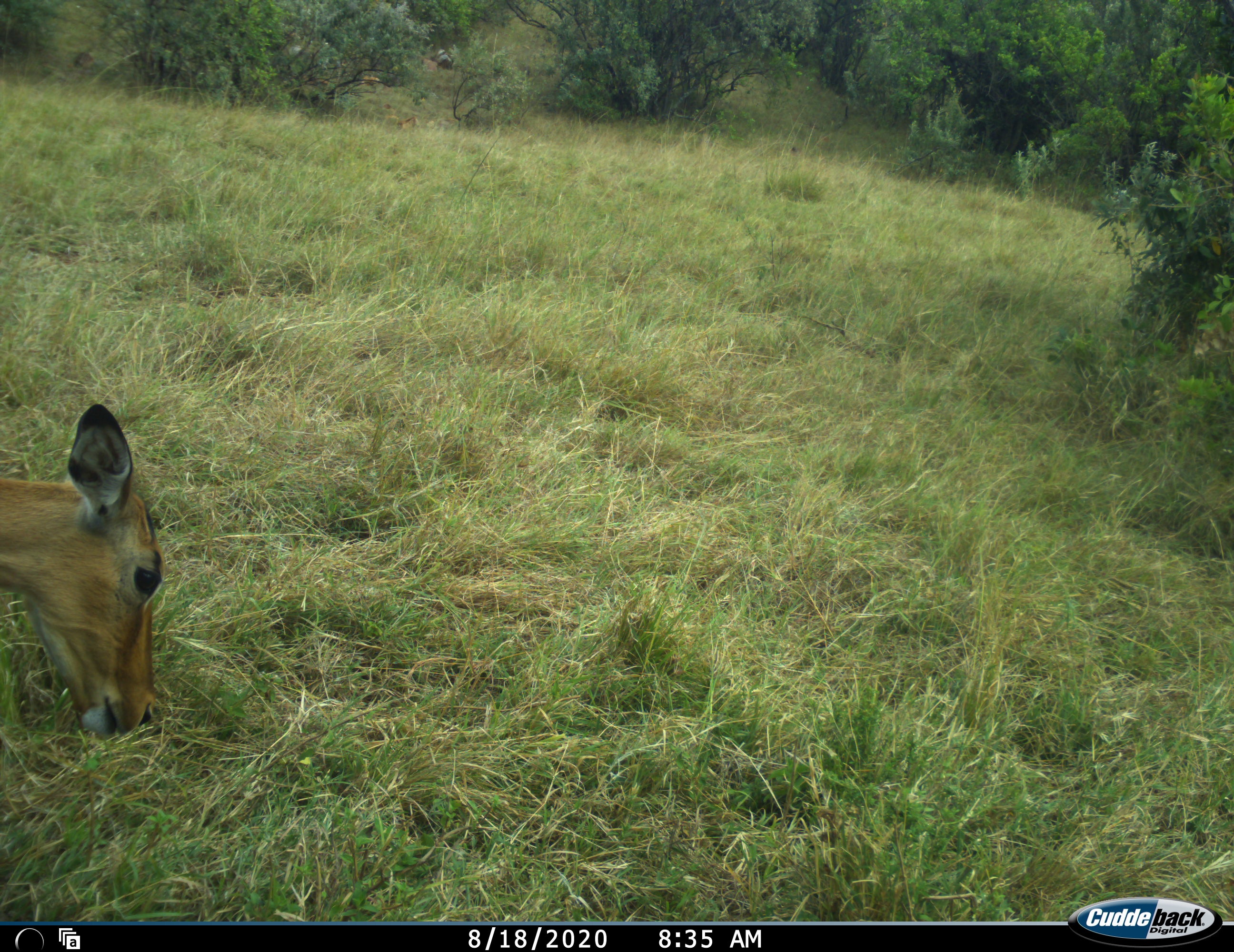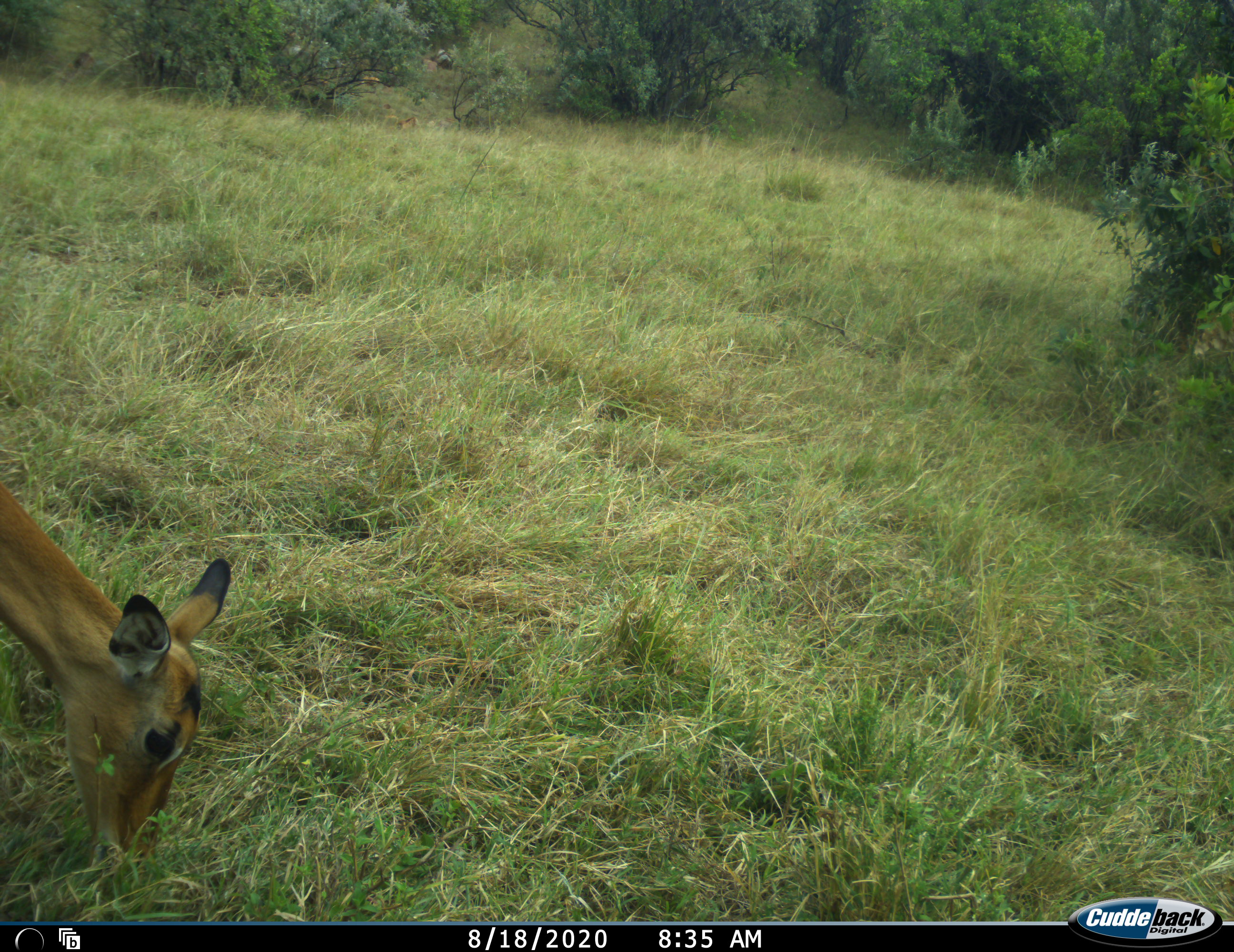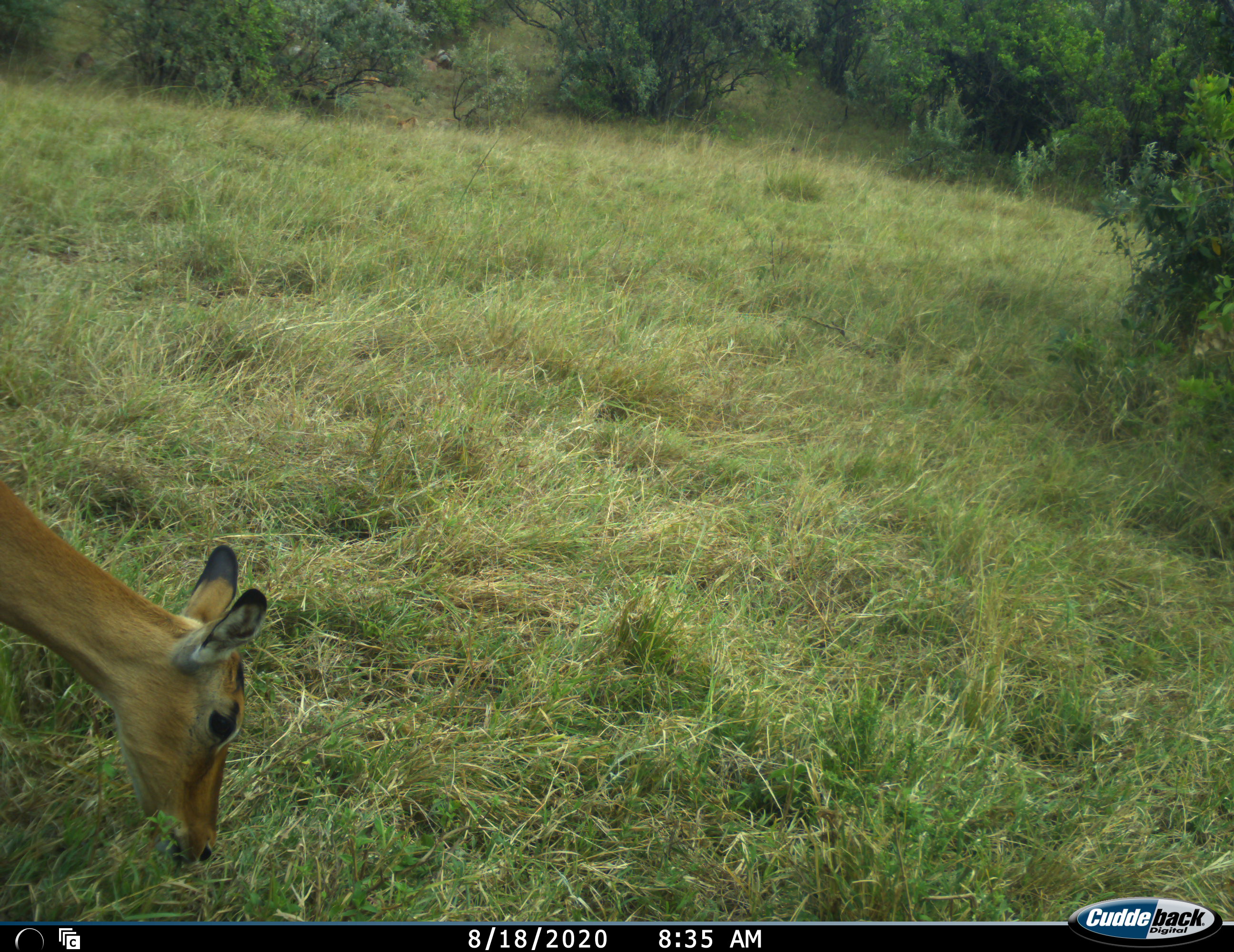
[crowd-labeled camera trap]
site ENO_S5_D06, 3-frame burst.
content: unidentified animal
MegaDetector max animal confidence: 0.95